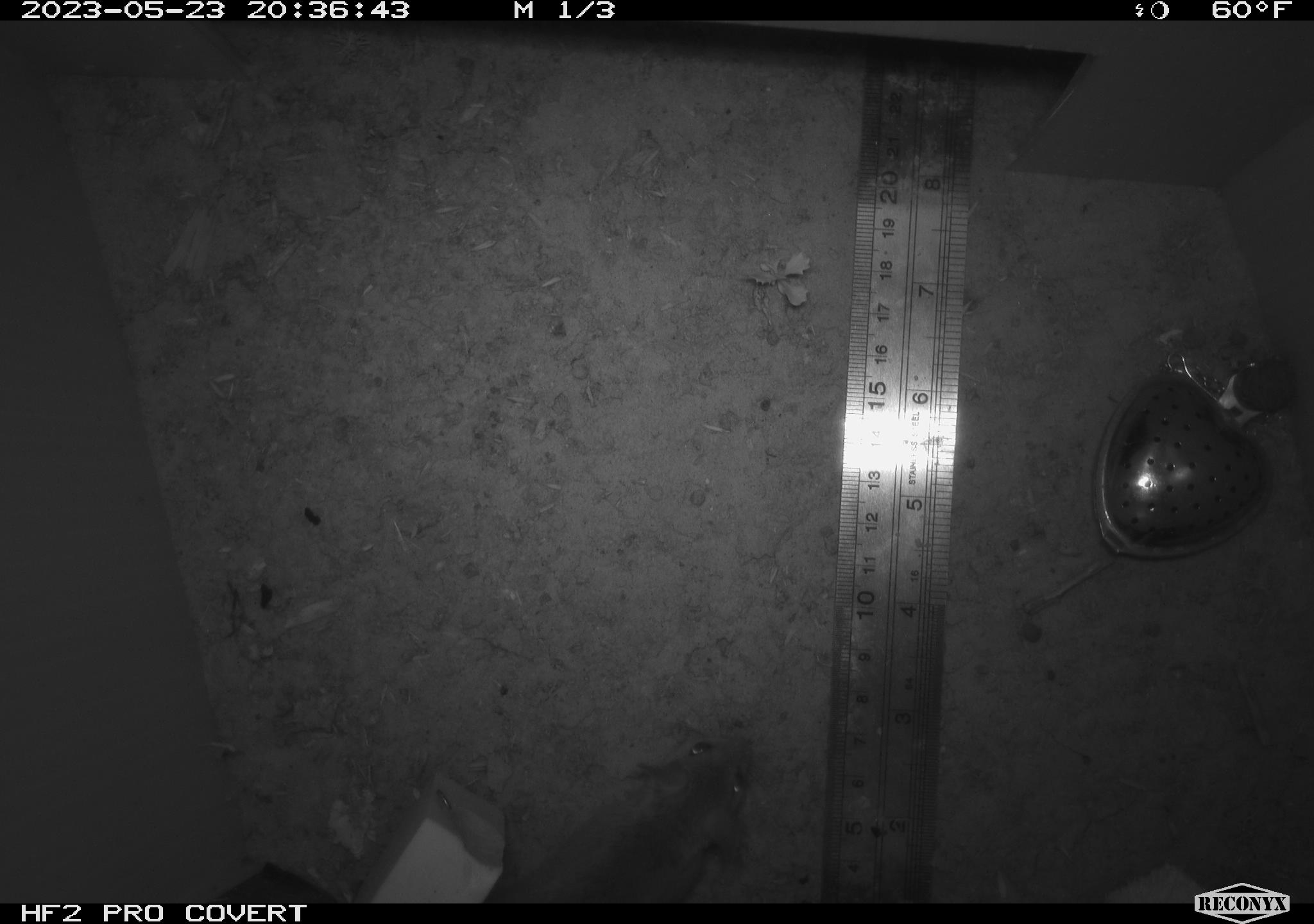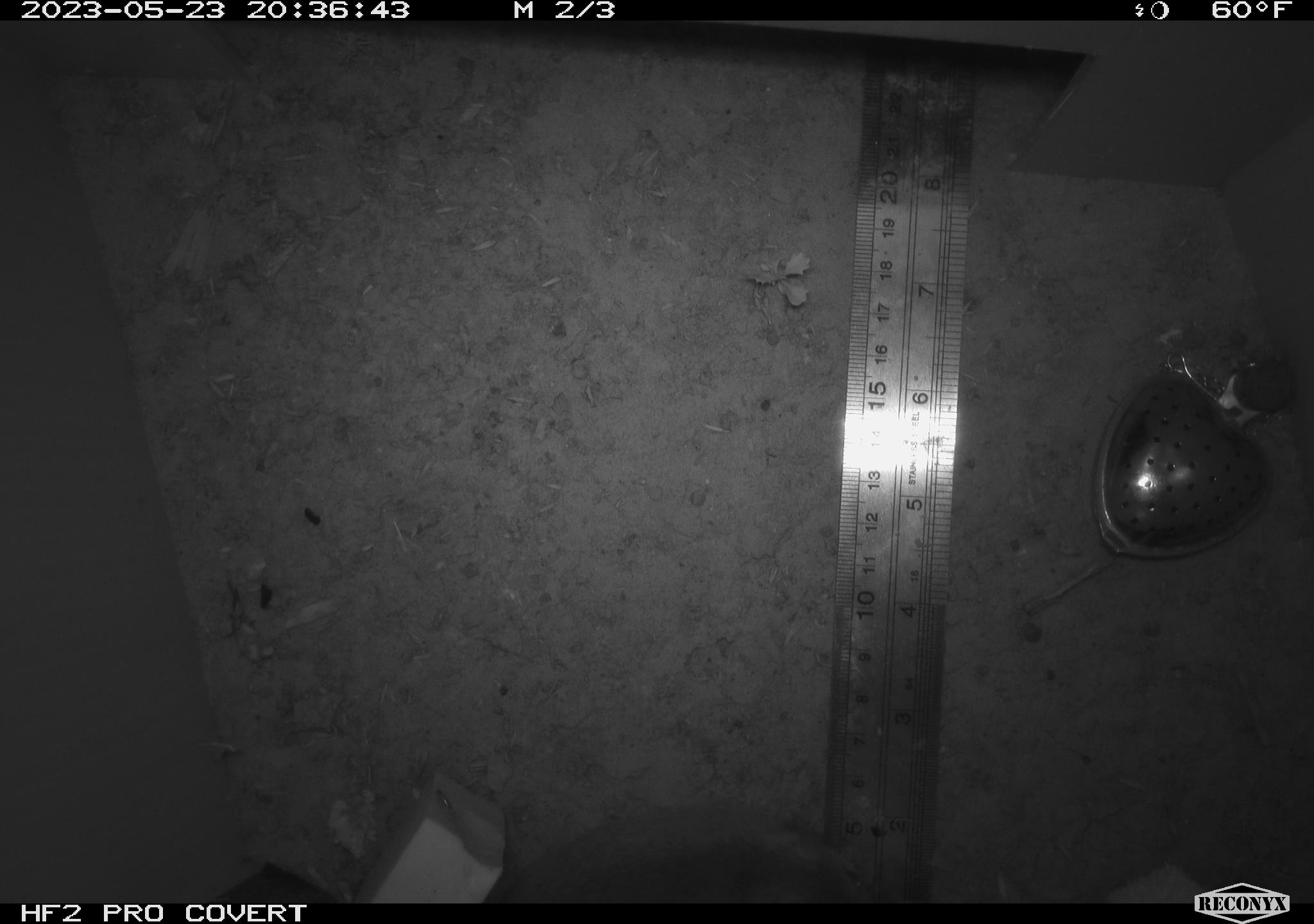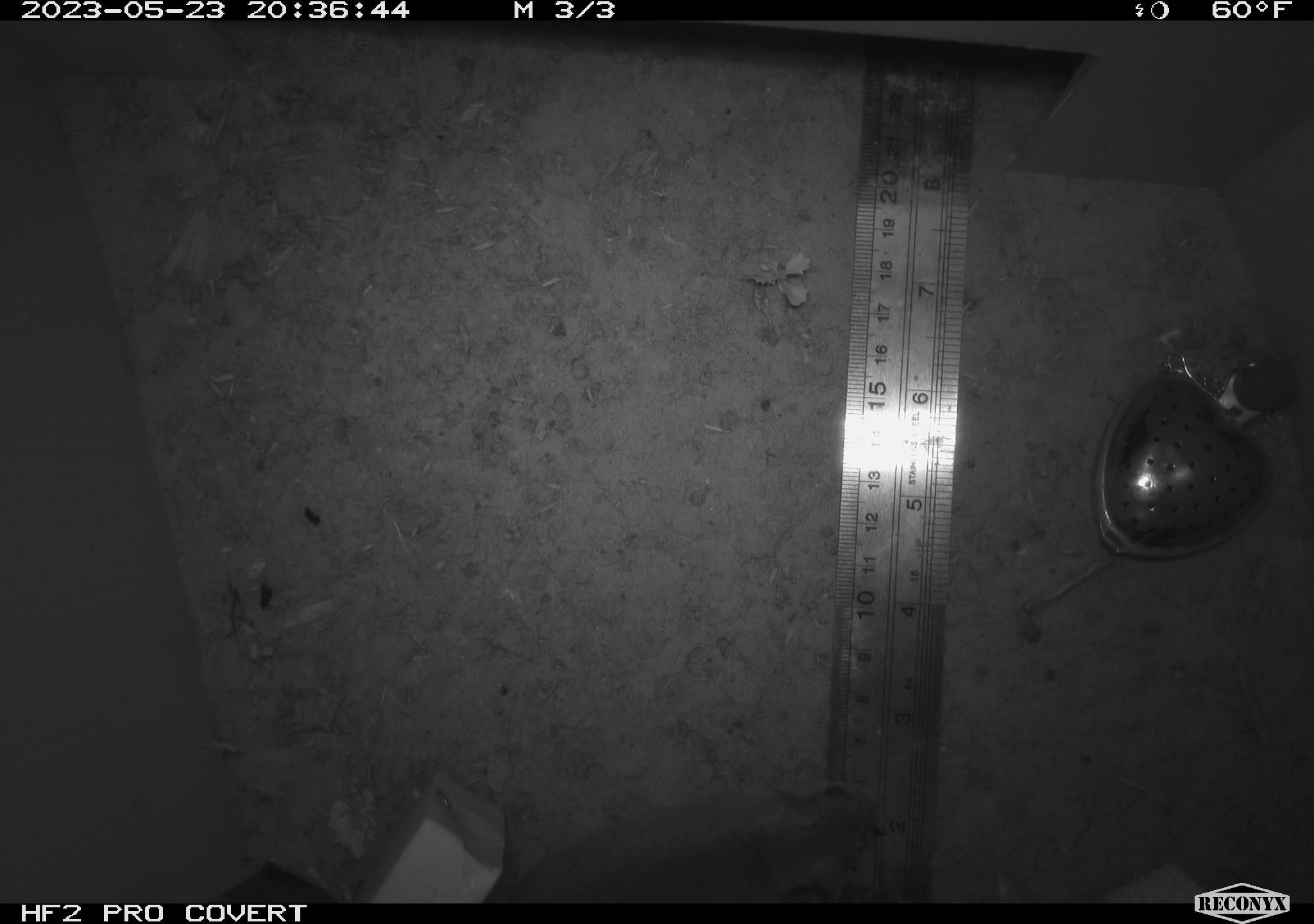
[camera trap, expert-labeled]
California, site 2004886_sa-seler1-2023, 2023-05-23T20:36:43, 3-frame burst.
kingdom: Animalia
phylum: Chordata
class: Mammalia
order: Rodentia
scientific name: Rodentia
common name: mouse species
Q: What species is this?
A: Mouse species (Rodentia).